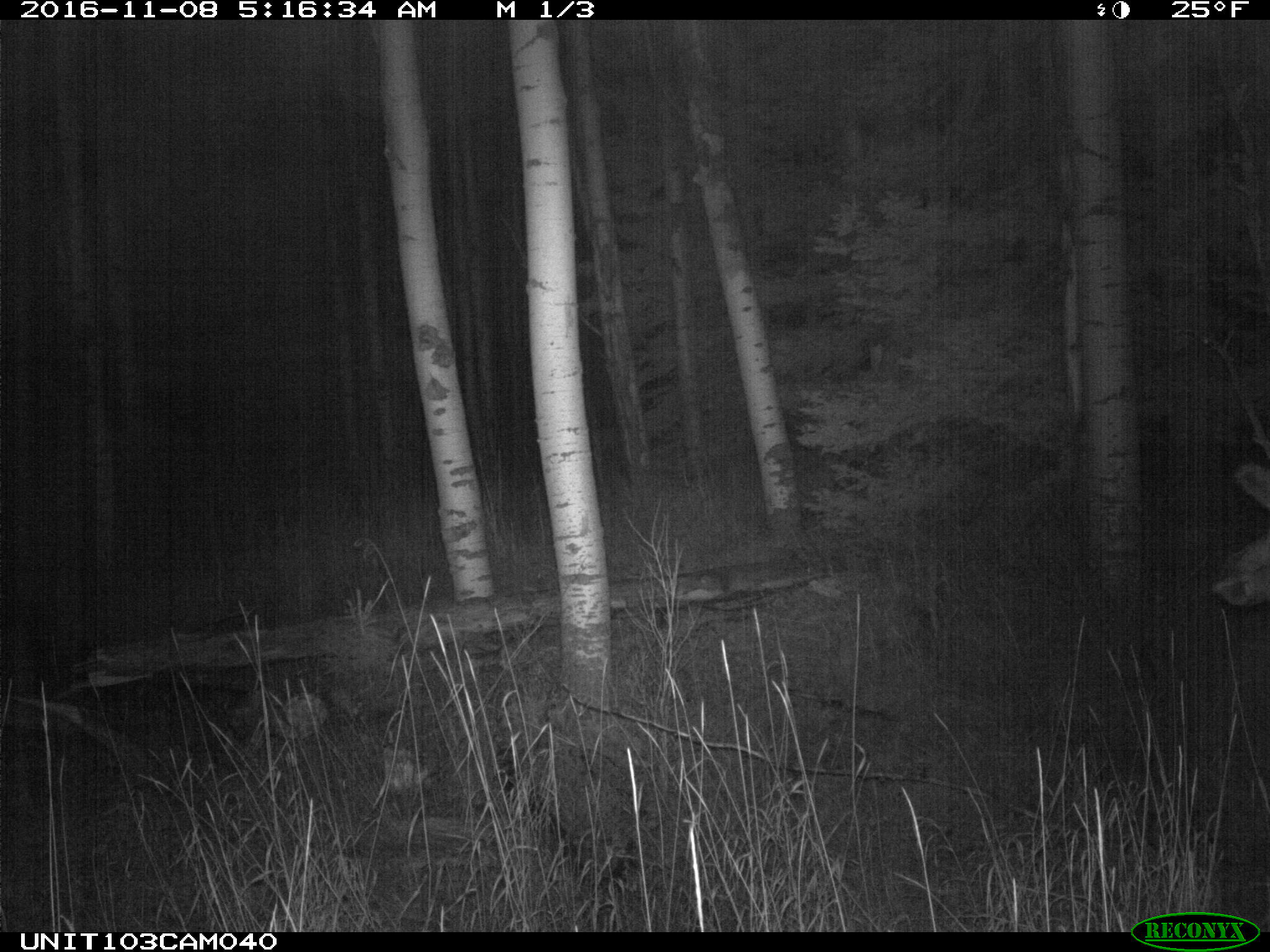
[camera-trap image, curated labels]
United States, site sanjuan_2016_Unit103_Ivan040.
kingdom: Animalia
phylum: Chordata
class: Mammalia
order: Artiodactyla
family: Cervidae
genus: Cervus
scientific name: Cervus elaphus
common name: red deer